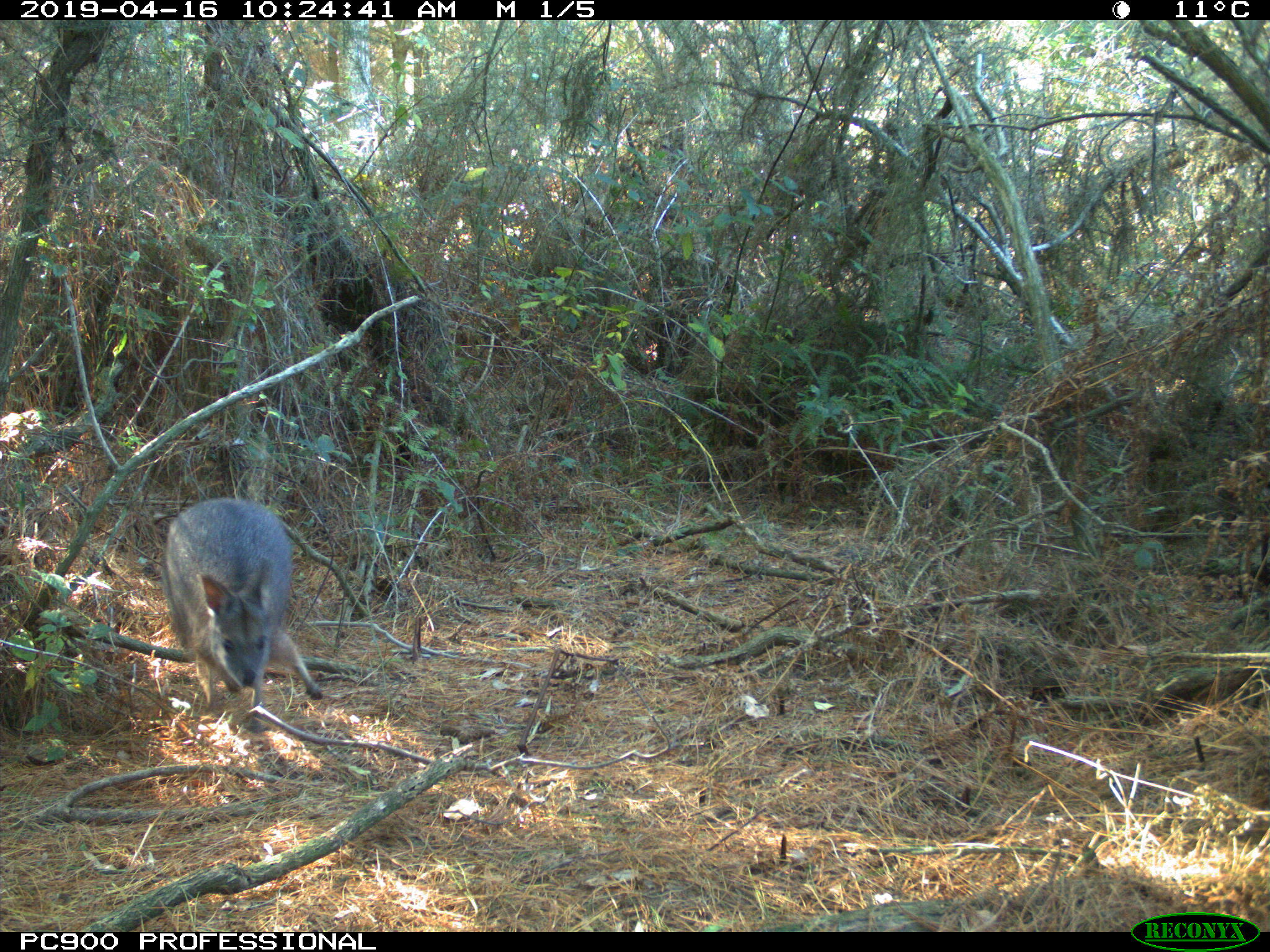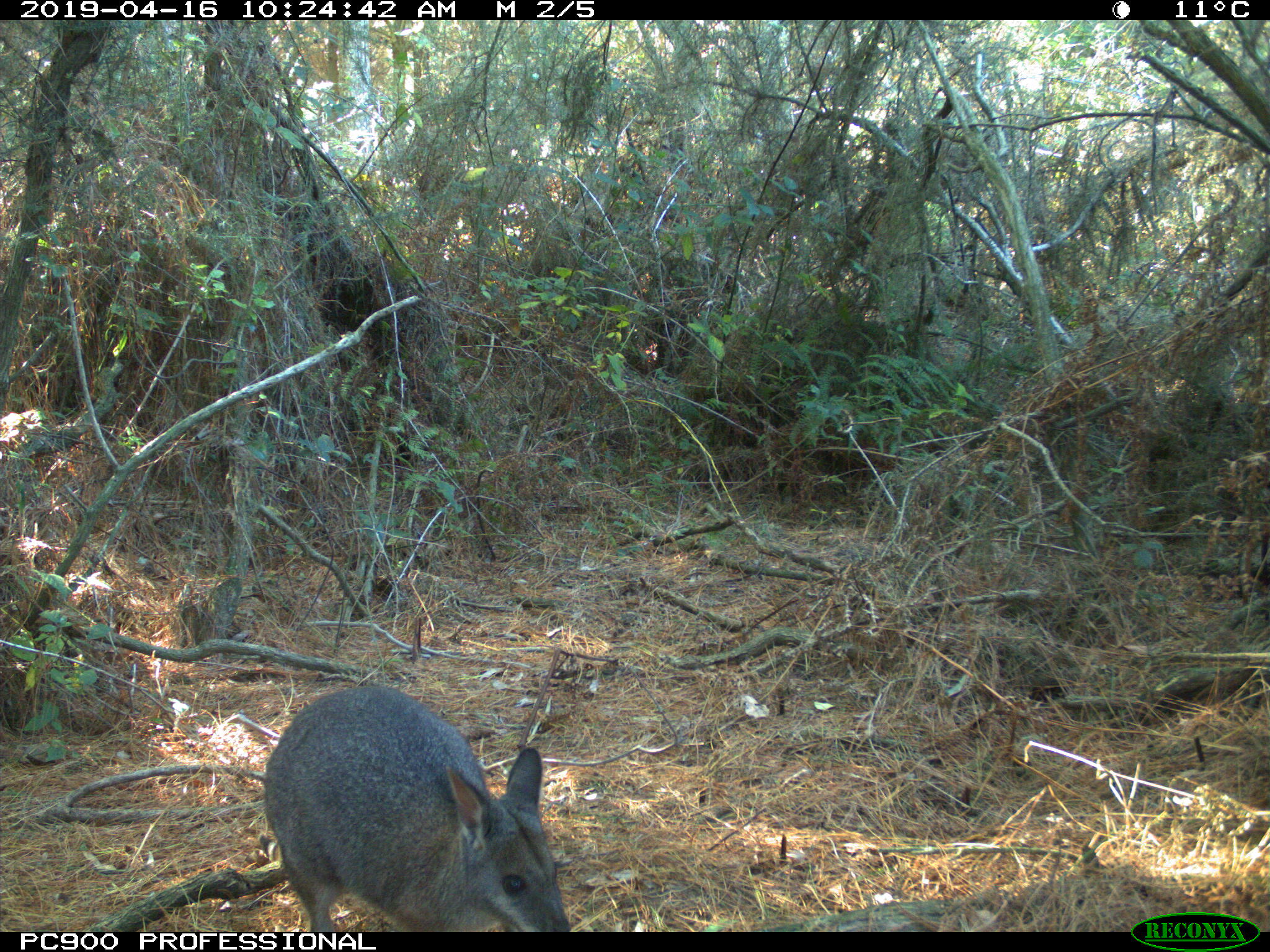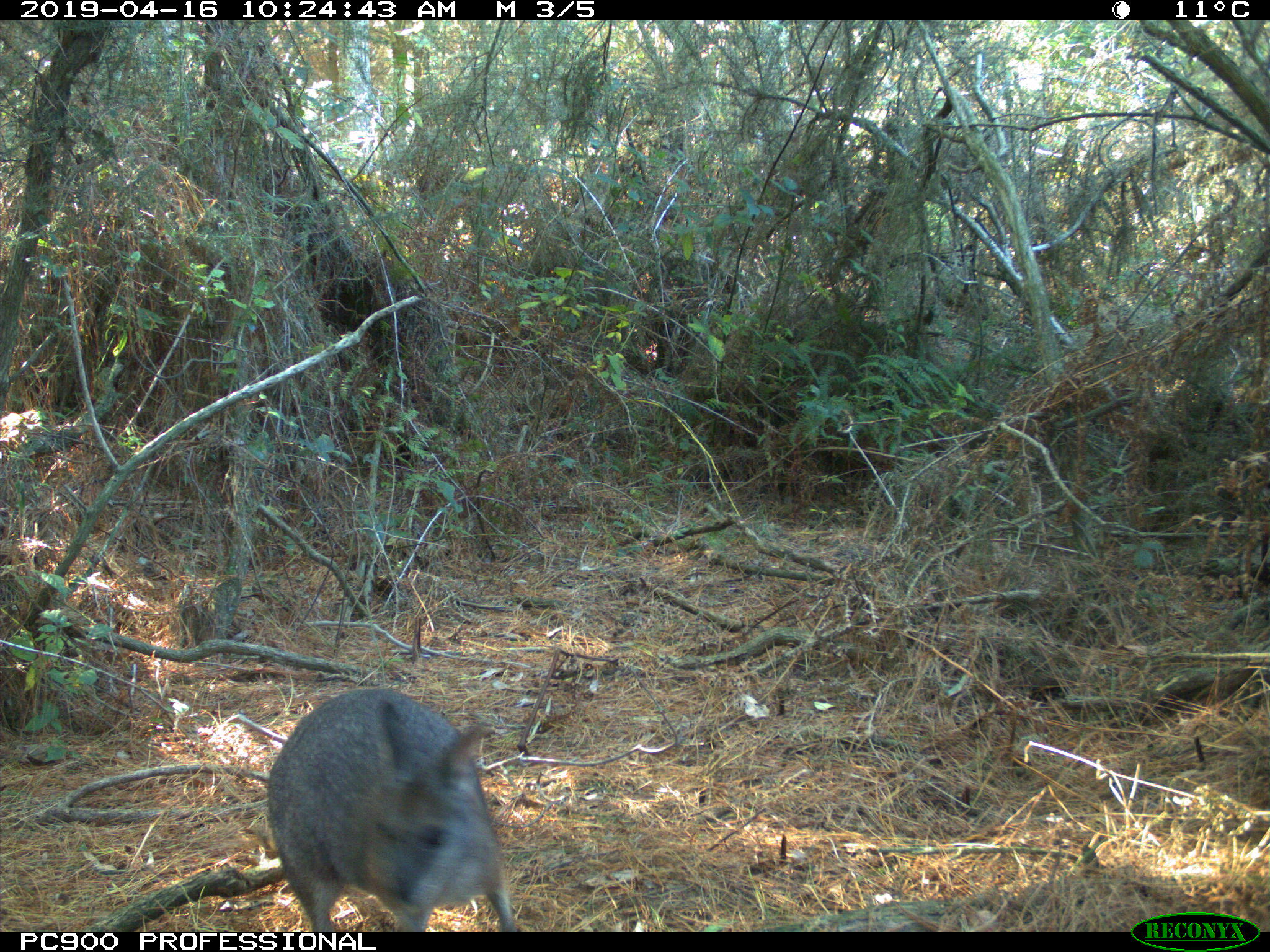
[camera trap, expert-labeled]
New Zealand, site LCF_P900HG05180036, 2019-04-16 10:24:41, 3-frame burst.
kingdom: Animalia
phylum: Chordata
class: Mammalia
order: Diprotodontia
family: Macropodidae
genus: Notamacropus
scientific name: Notamacropus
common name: wallaby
Wallaby (Notamacropus).